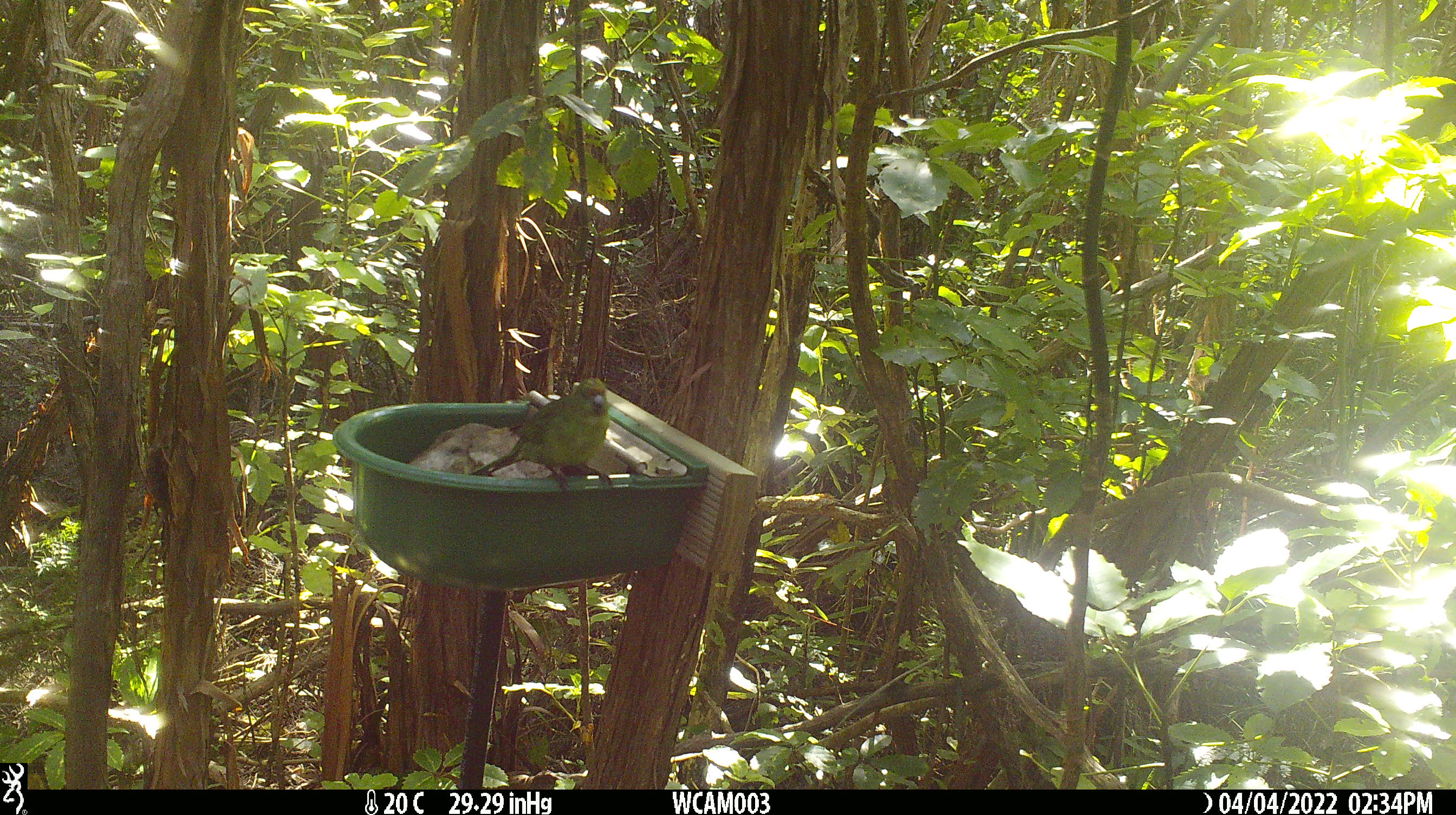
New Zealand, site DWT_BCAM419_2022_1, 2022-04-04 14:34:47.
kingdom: Animalia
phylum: Chordata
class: Aves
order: Psittaciformes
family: Psittaculidae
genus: Cyanoramphus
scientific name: Cyanoramphus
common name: parakeet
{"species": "parakeet (Cyanoramphus)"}